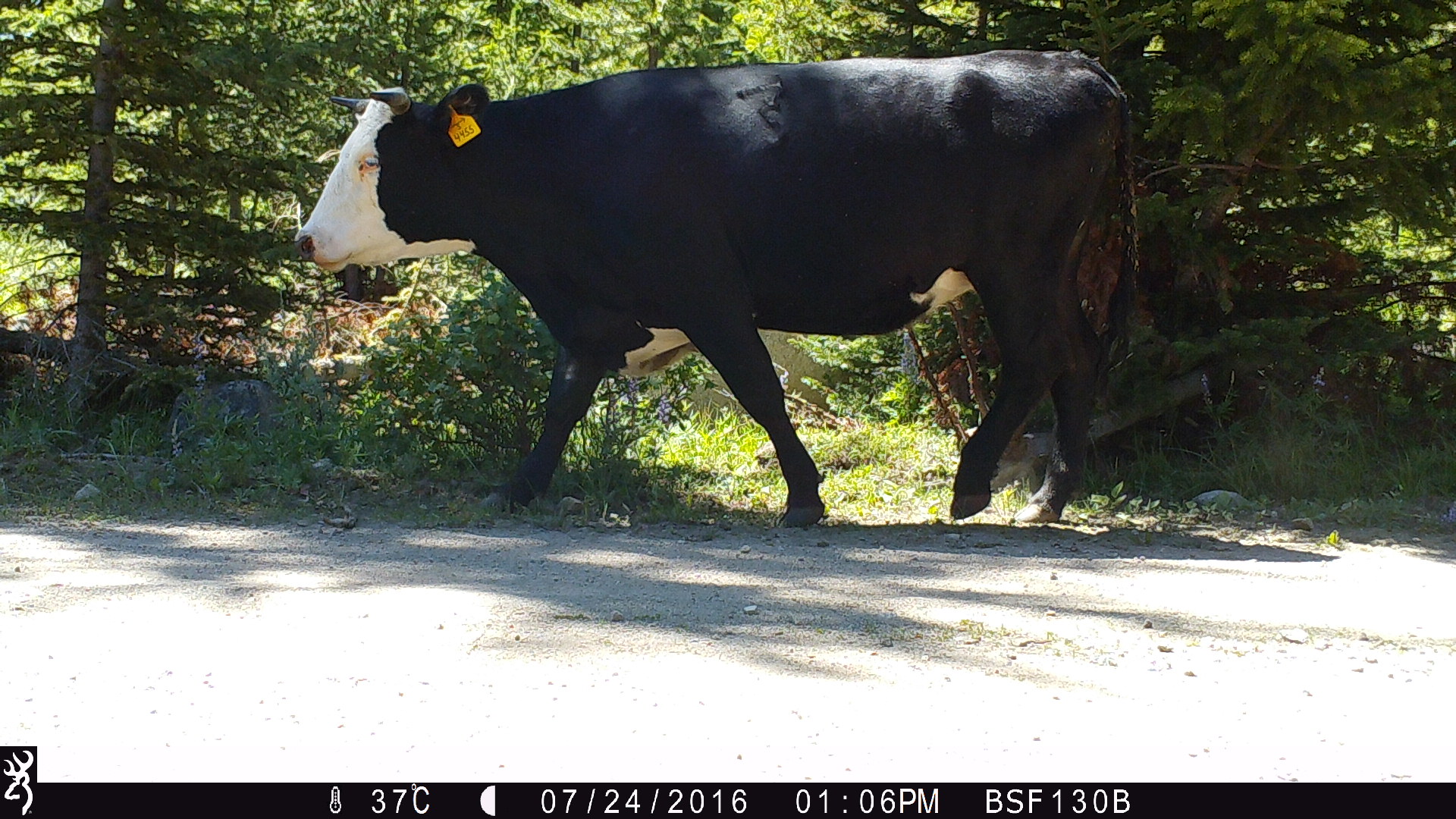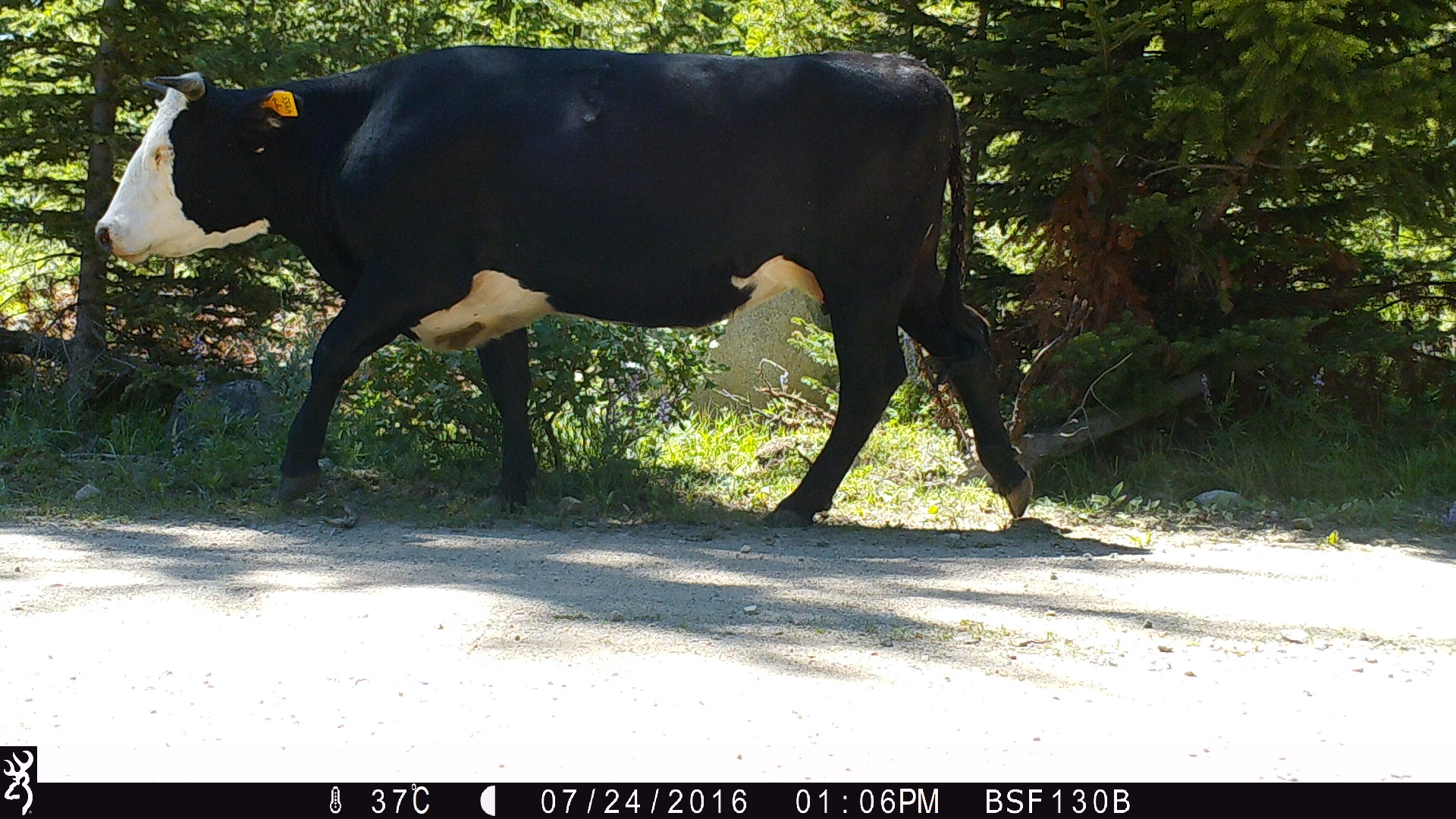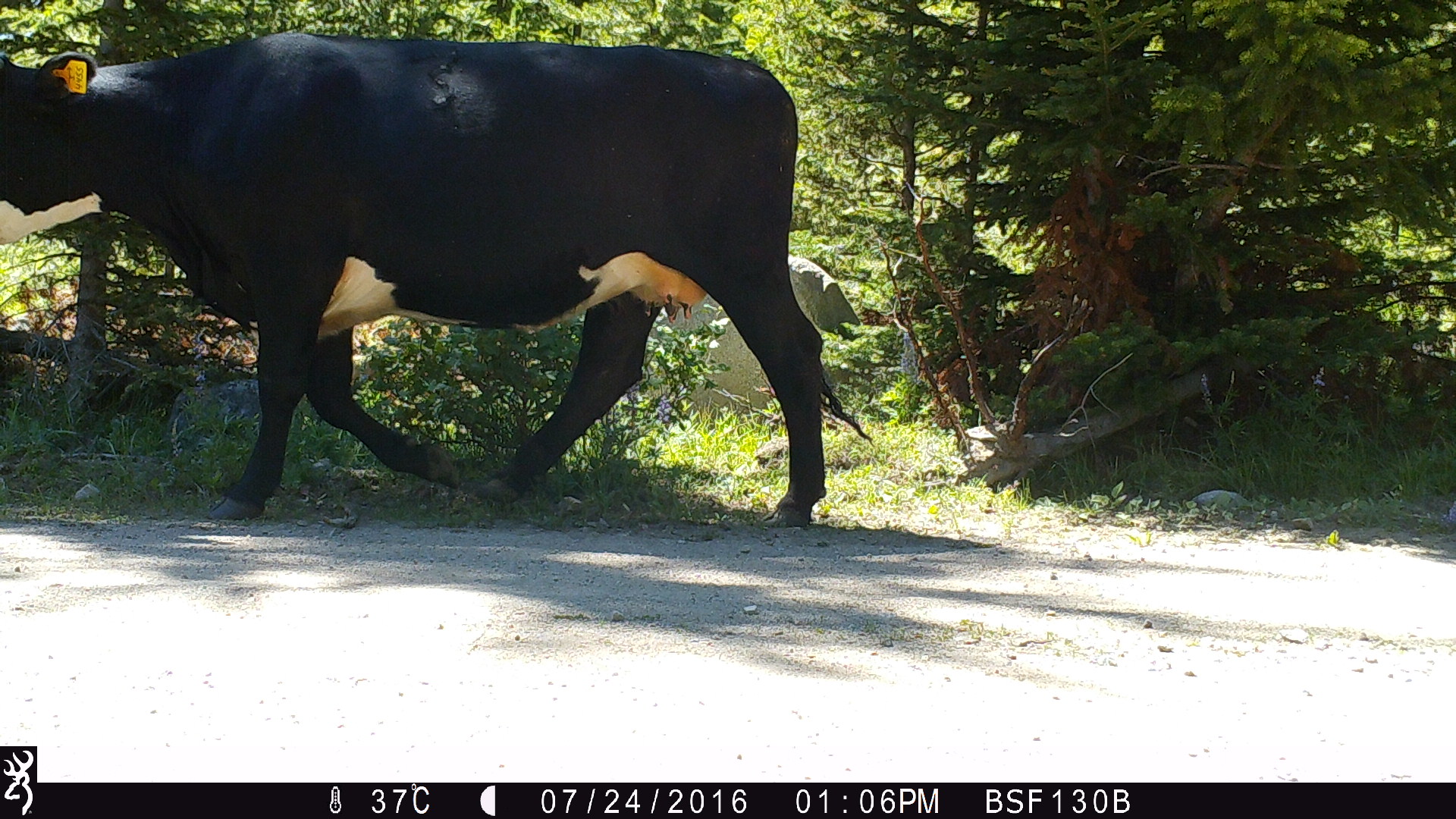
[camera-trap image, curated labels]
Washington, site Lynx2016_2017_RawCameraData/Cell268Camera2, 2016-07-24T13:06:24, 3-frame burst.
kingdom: Animalia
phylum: Chordata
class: Mammalia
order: Artiodactyla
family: Bovidae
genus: Bos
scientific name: Bos taurus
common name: domestic cattle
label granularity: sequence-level